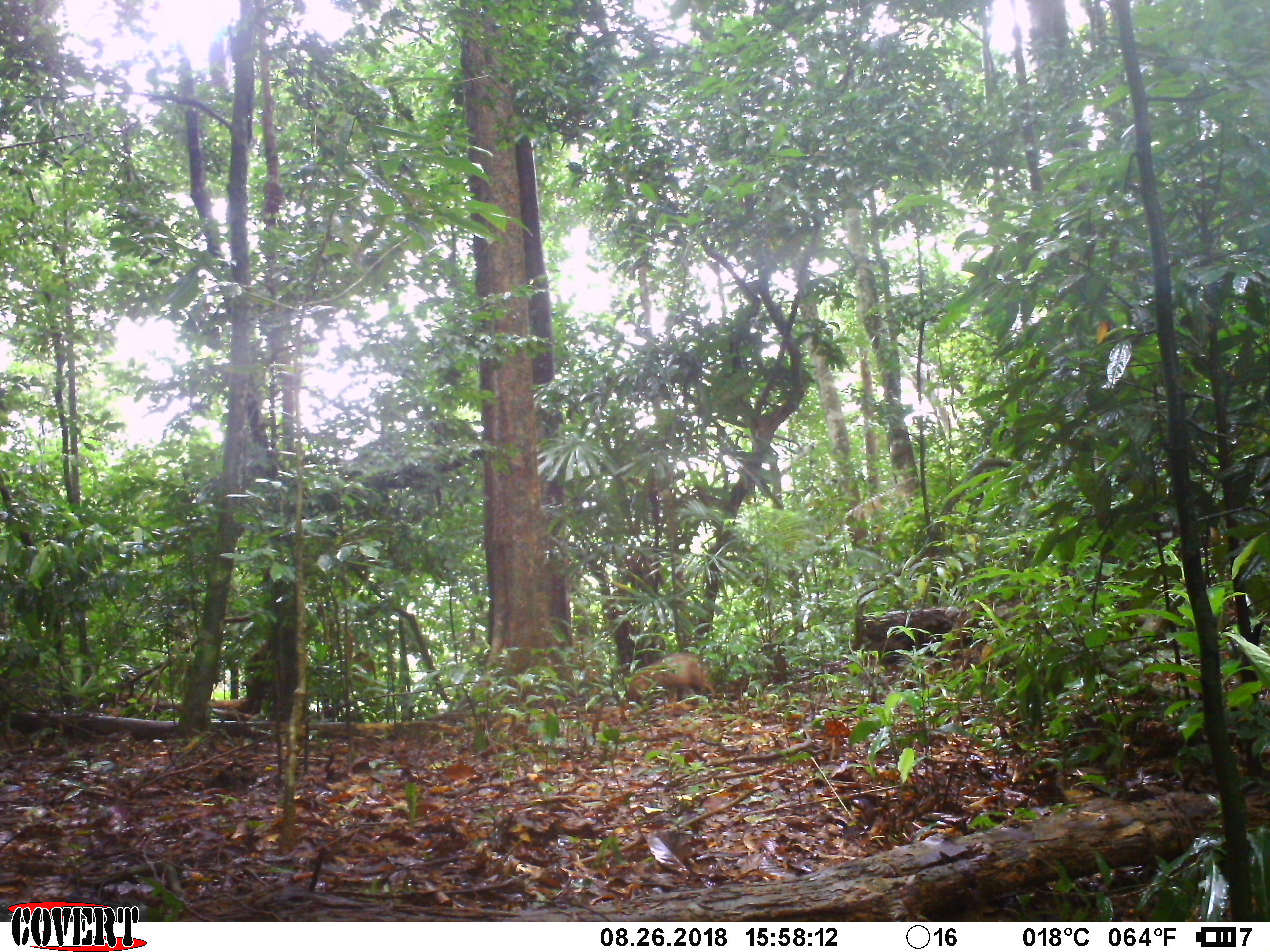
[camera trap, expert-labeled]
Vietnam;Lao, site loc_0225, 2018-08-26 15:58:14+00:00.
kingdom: Animalia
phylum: Chordata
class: Mammalia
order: Artiodactyla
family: Suidae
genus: Sus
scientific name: Sus scrofa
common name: eurasian wild pig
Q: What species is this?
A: Eurasian wild pig (Sus scrofa).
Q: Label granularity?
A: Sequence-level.